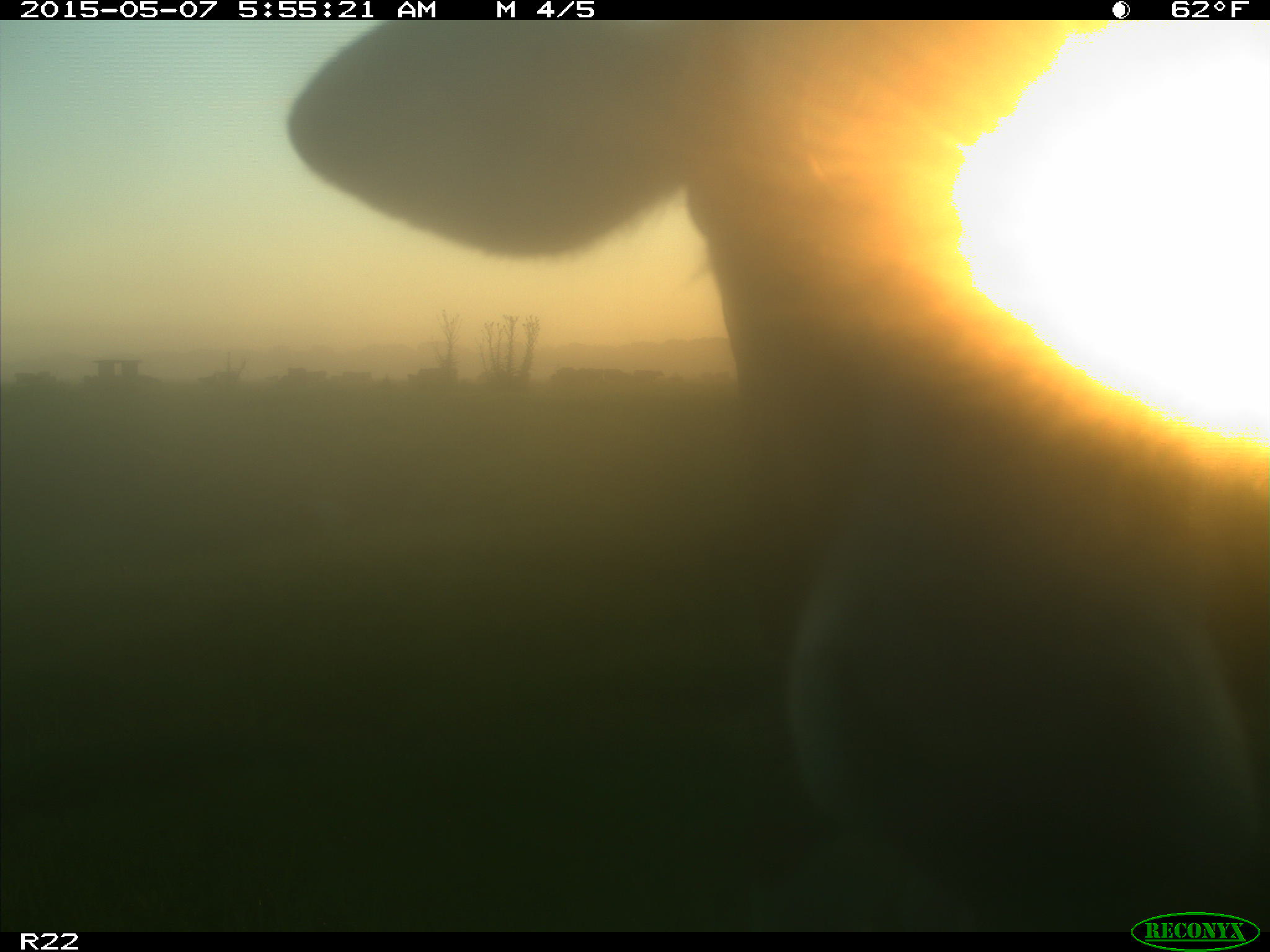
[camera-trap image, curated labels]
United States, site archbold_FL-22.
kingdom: Animalia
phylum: Chordata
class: Mammalia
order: Artiodactyla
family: Bovidae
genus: Bos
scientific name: Bos taurus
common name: domestic cow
Bos taurus (domestic cow).